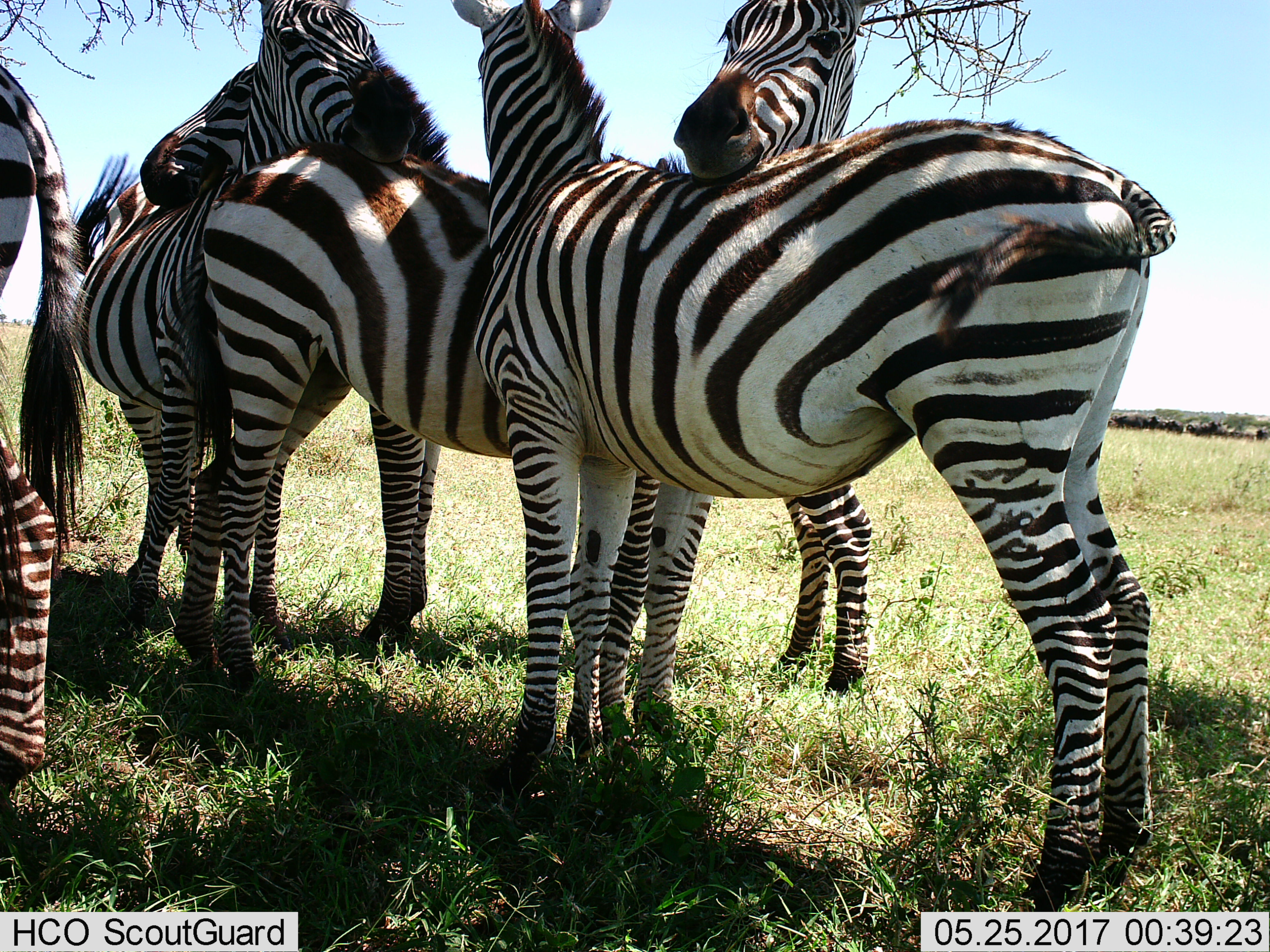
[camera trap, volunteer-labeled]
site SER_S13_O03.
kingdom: Animalia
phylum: Chordata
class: Mammalia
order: Perissodactyla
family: Equidae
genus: Equus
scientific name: Equus quagga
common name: plains zebra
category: zebraplains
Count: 5.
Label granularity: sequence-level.